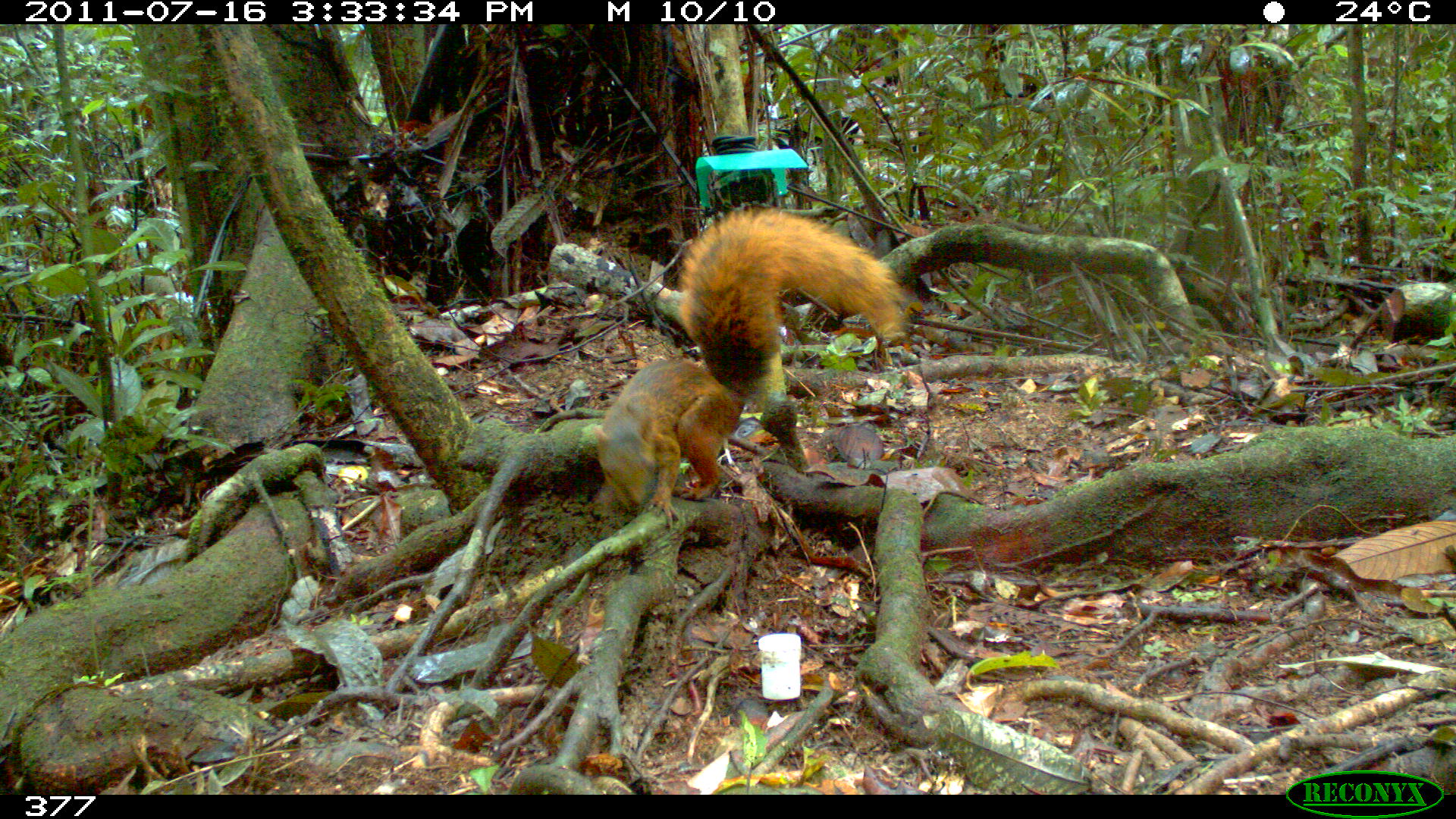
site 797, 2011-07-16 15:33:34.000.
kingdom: Animalia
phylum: Chordata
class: Mammalia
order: Rodentia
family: Sciuridae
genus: Sciurus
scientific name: Sciurus spadiceus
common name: southern amazon red squirrel